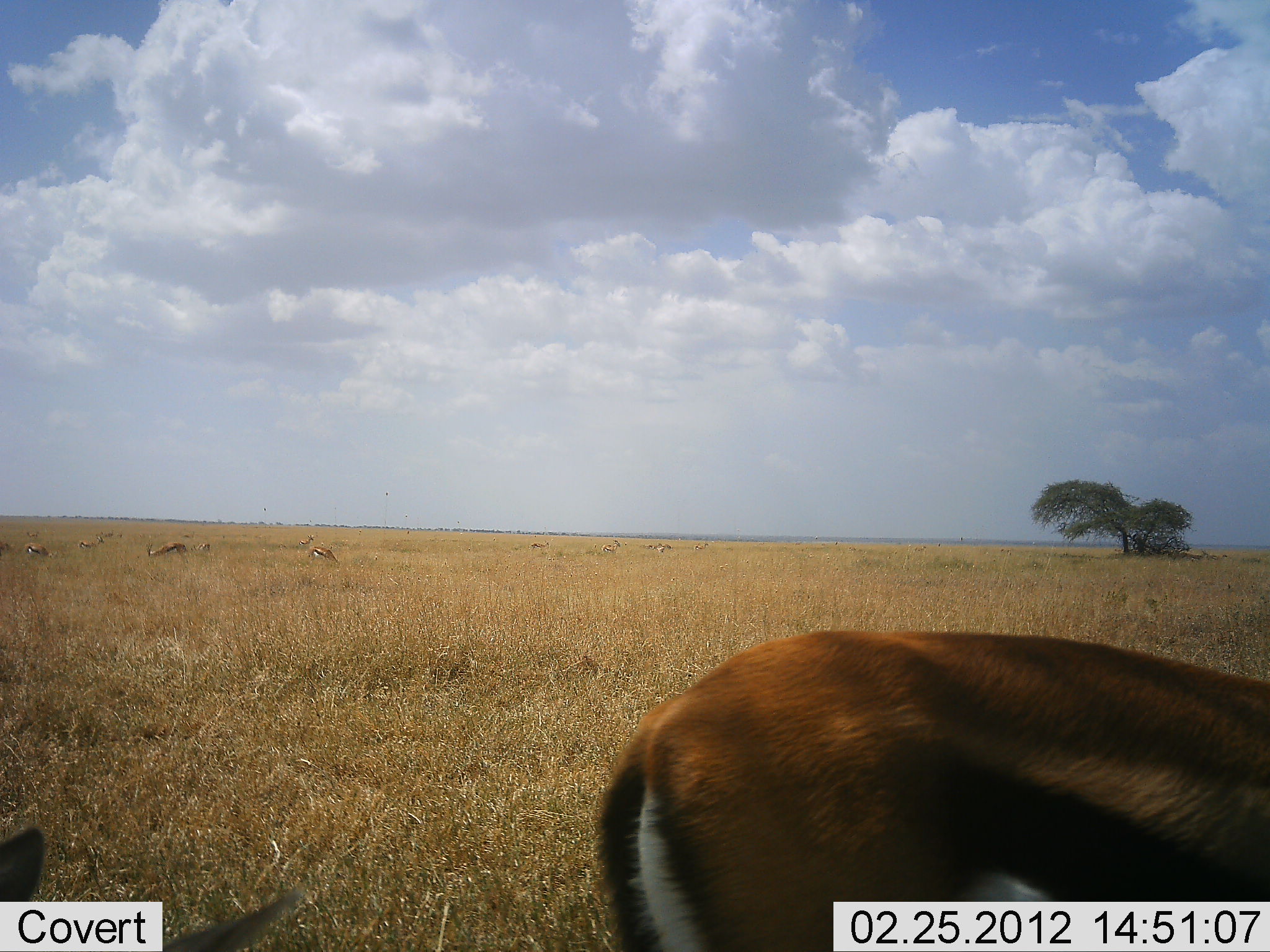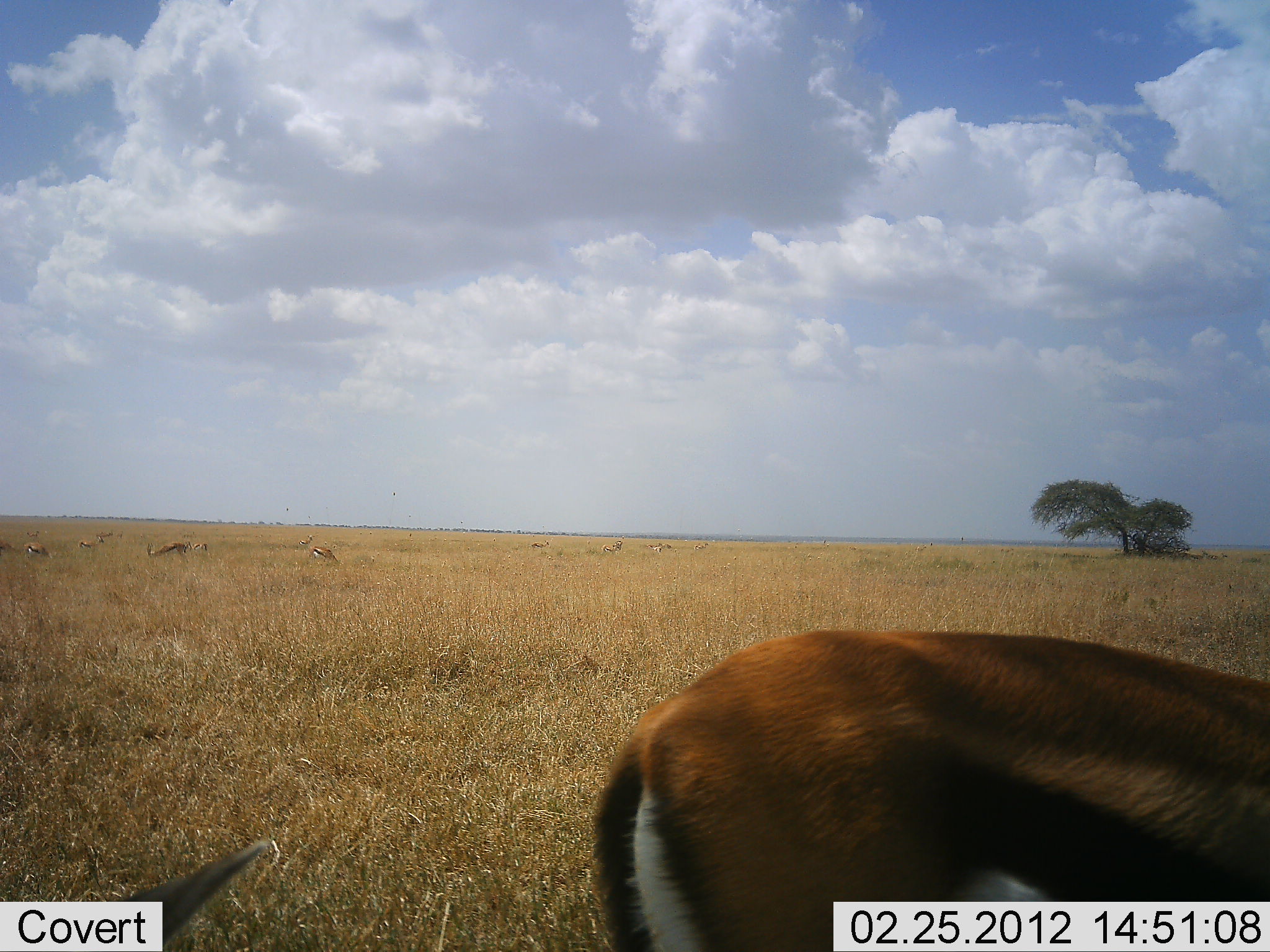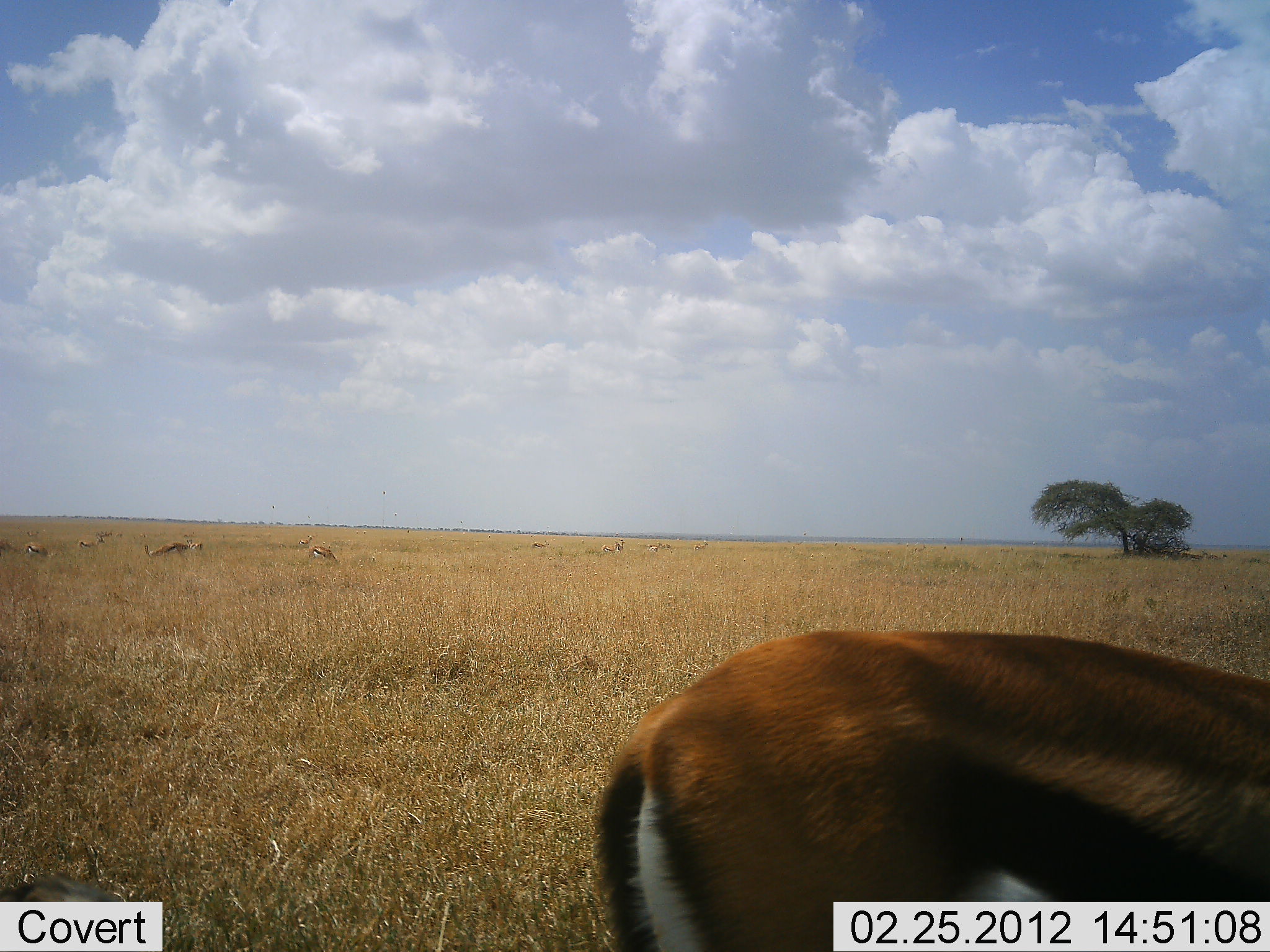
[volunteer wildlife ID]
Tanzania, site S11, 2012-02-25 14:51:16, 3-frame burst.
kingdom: Animalia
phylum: Chordata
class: Mammalia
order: Artiodactyla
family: Bovidae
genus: Eudorcas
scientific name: Eudorcas thomsonii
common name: thomson's gazelle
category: gazellethomsons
Gazellethomsons (thomson's gazelle) (Eudorcas thomsonii), count 9. Behavior (volunteer vote fractions): standing 73%, resting 9%, moving 14%, interacting 5%. Young present (vote fraction): 0%. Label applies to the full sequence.